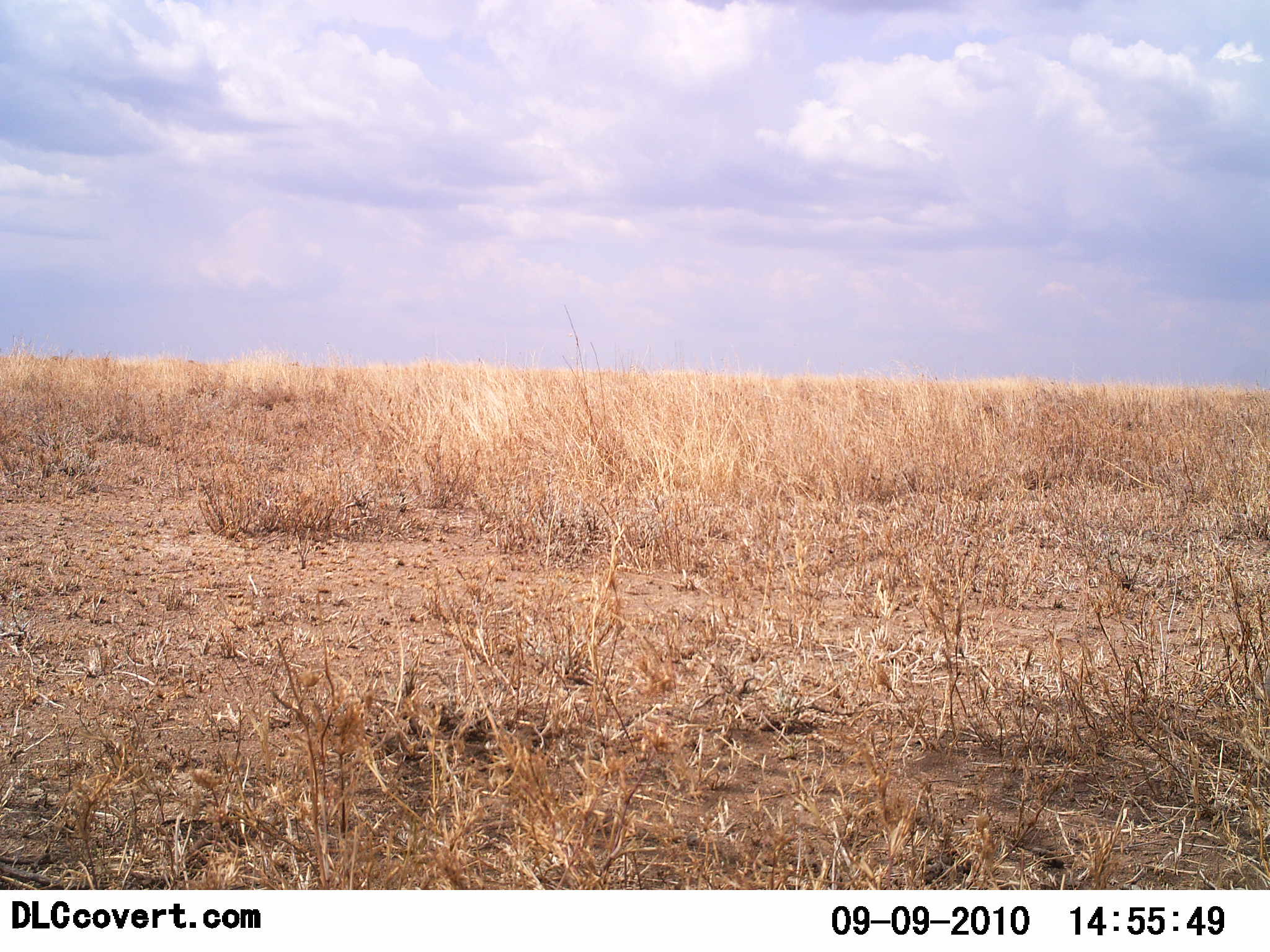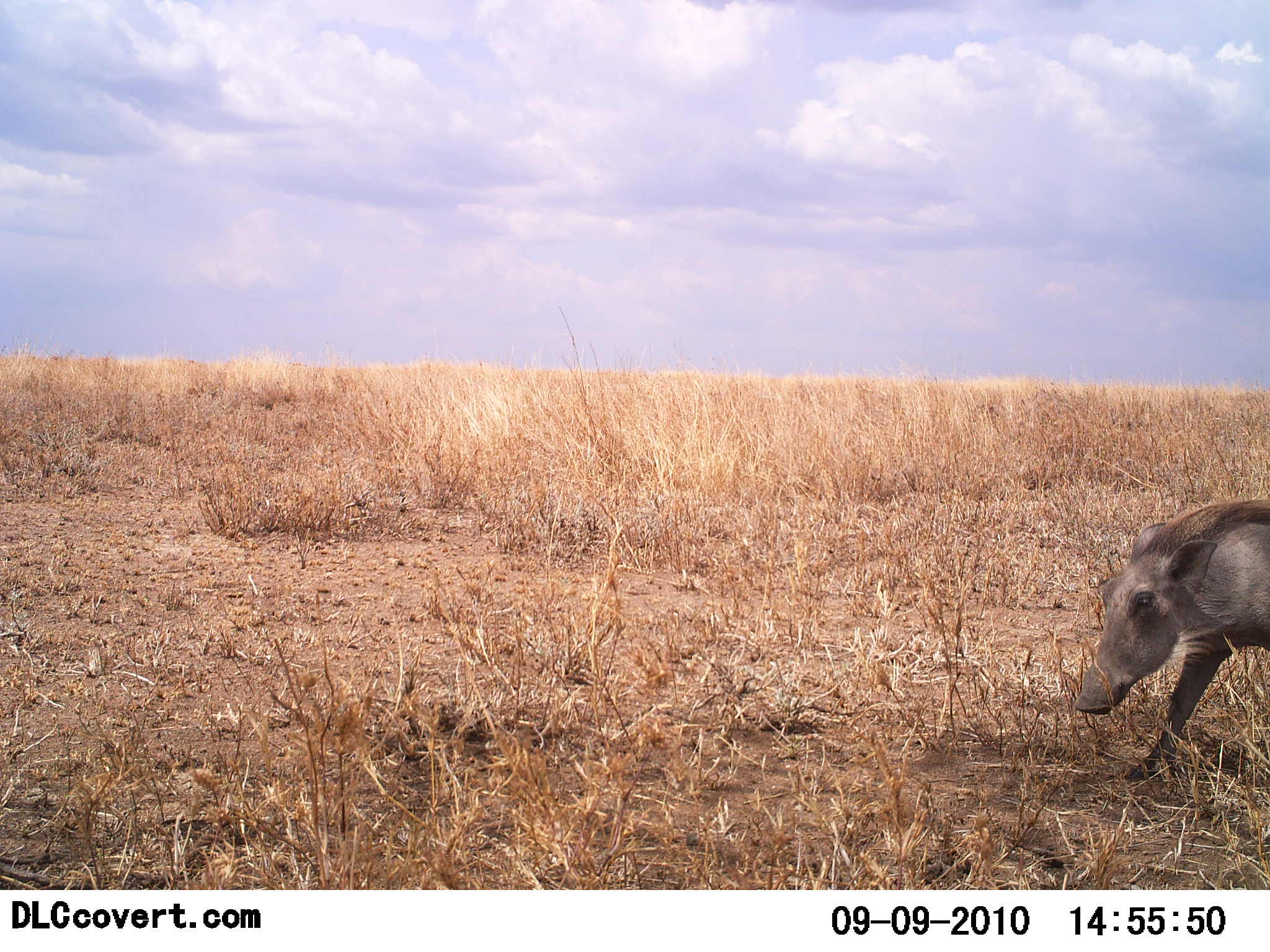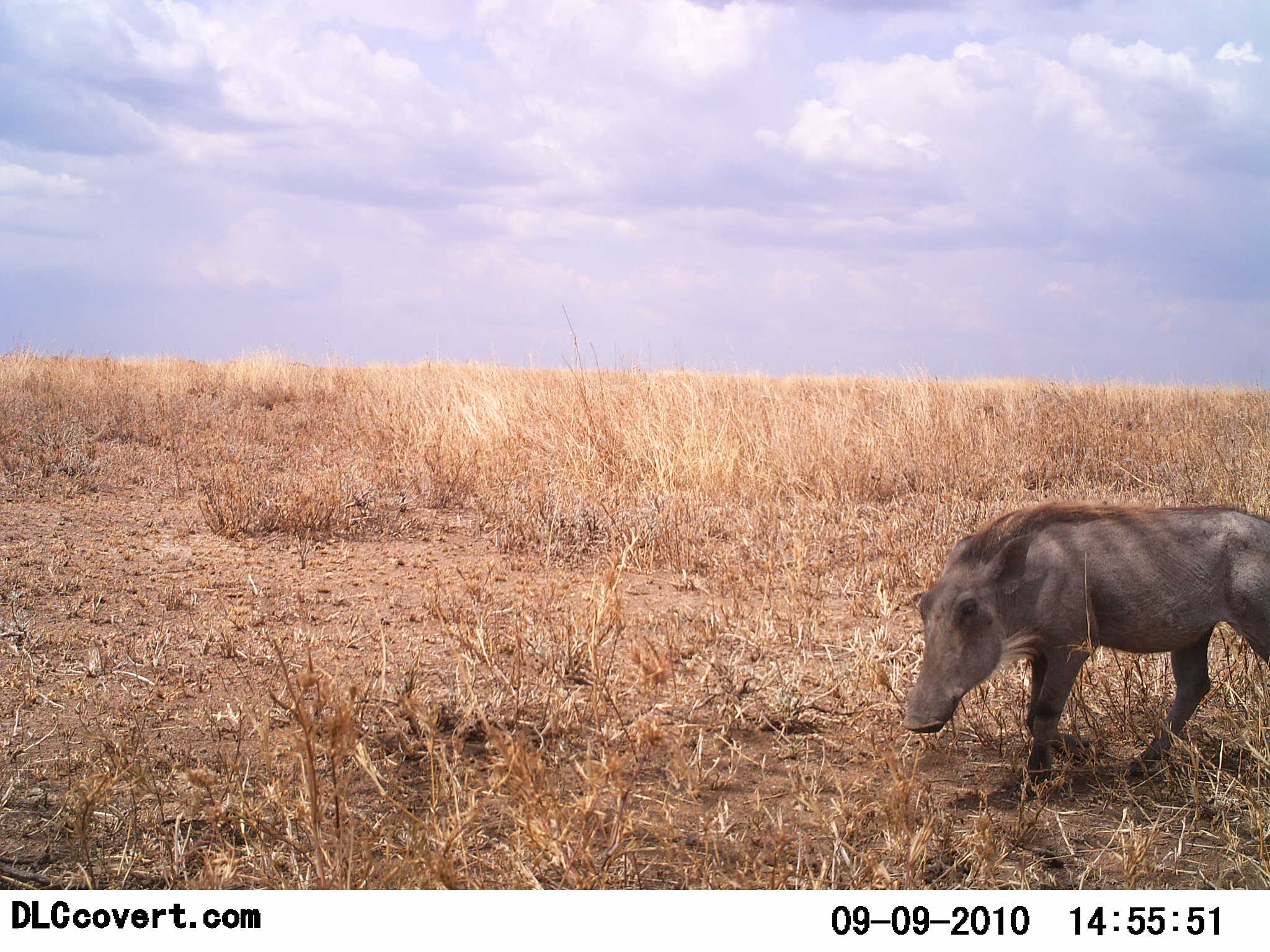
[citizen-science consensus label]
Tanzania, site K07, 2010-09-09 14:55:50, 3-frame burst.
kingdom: Animalia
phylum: Chordata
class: Mammalia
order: Artiodactyla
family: Suidae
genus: Phacochoerus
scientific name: Phacochoerus africanus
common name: warthog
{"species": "warthog (Phacochoerus africanus)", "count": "1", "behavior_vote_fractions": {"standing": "0%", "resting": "0%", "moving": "100%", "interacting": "0%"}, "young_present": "0%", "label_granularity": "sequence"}